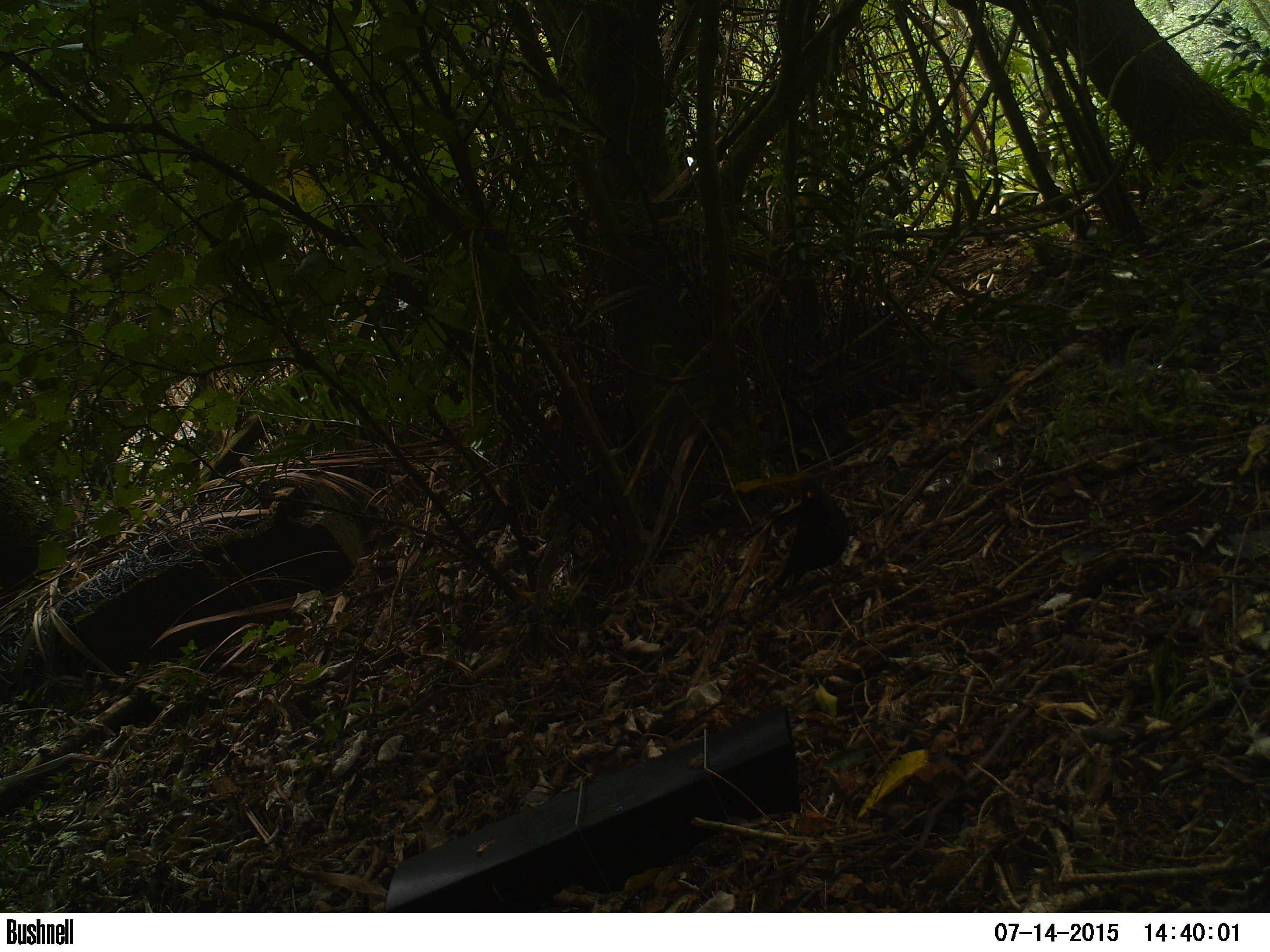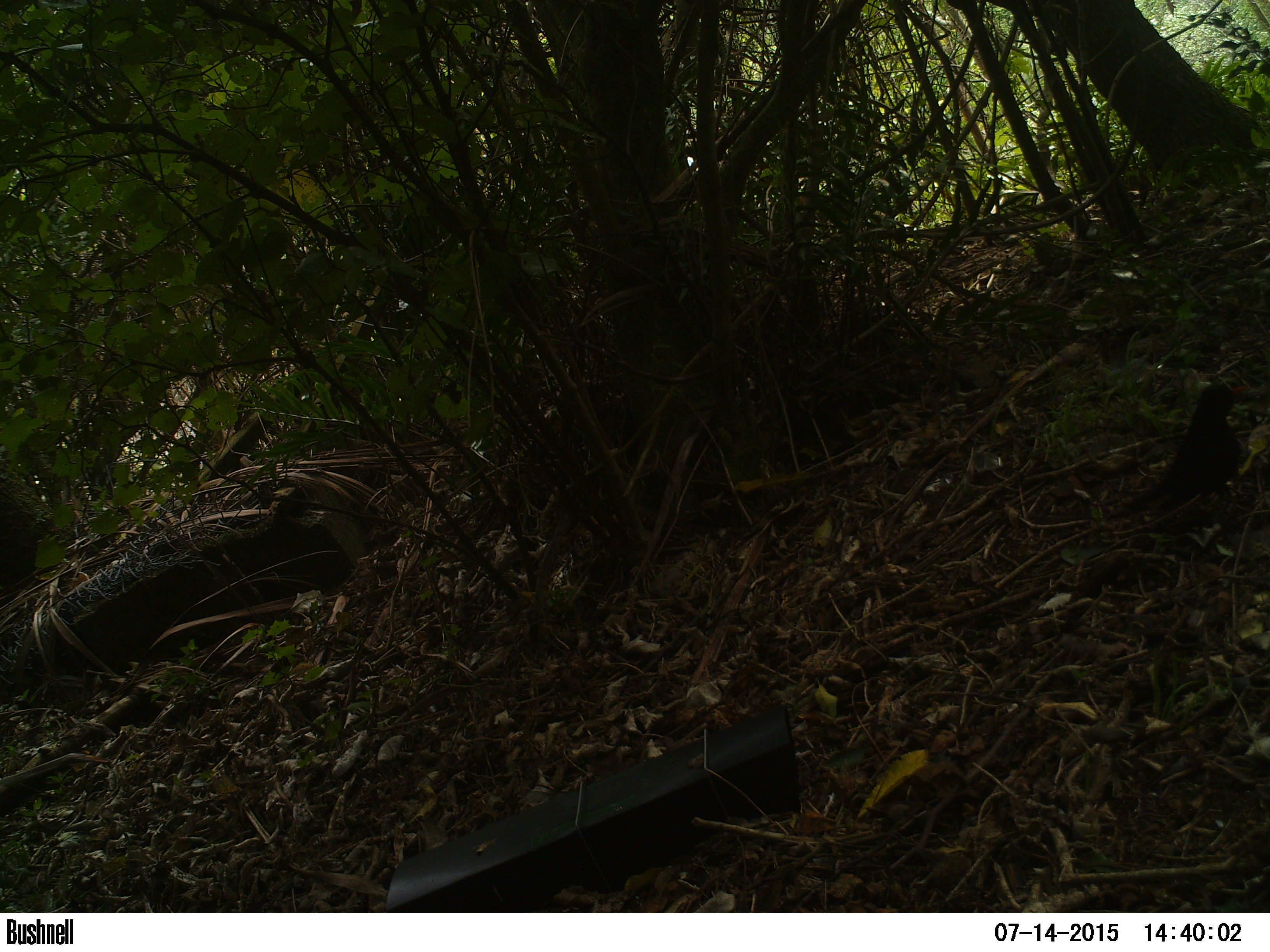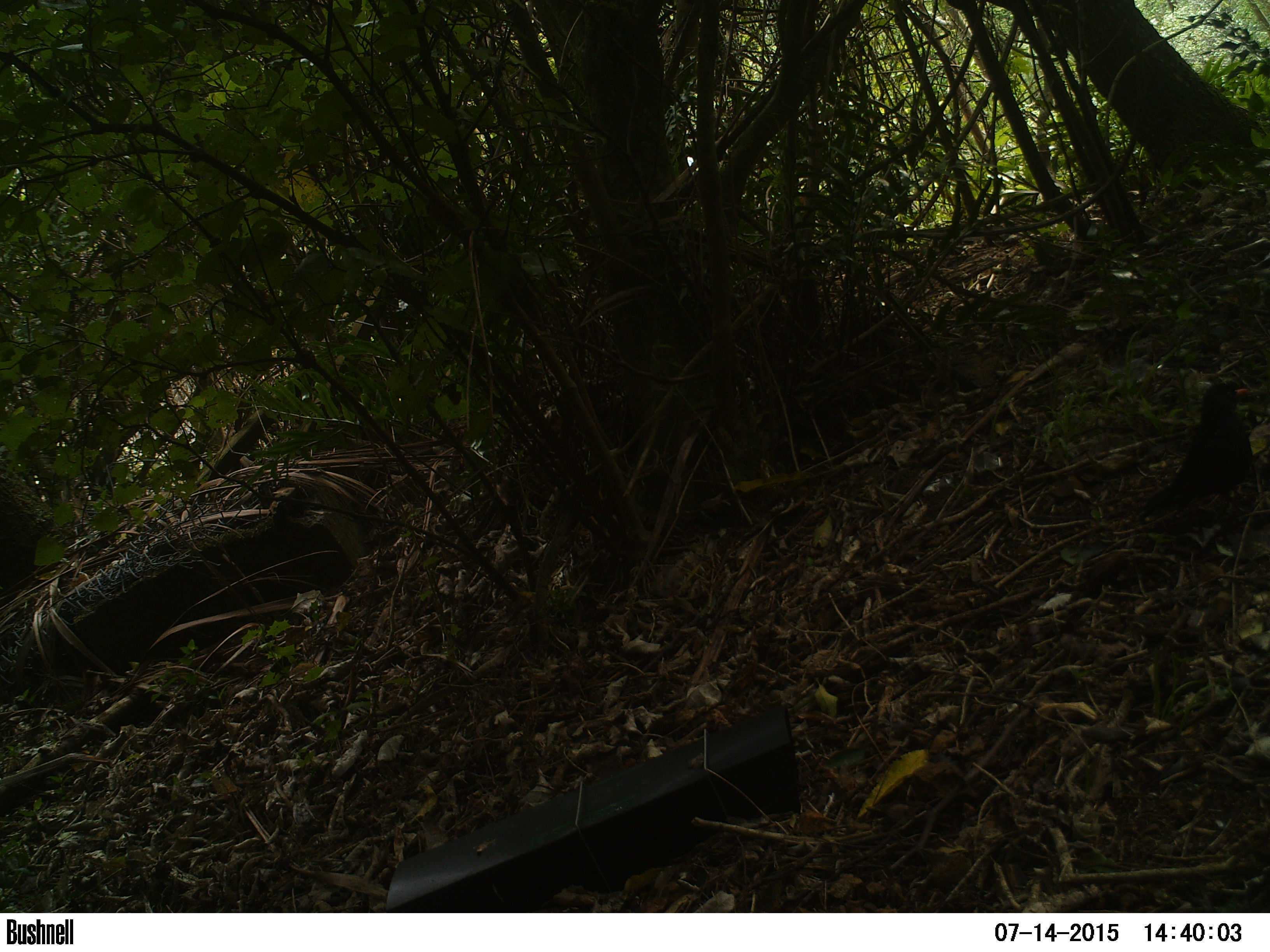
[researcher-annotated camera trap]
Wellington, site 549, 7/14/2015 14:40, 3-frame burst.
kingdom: Animalia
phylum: Chordata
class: Aves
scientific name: Aves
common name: bird